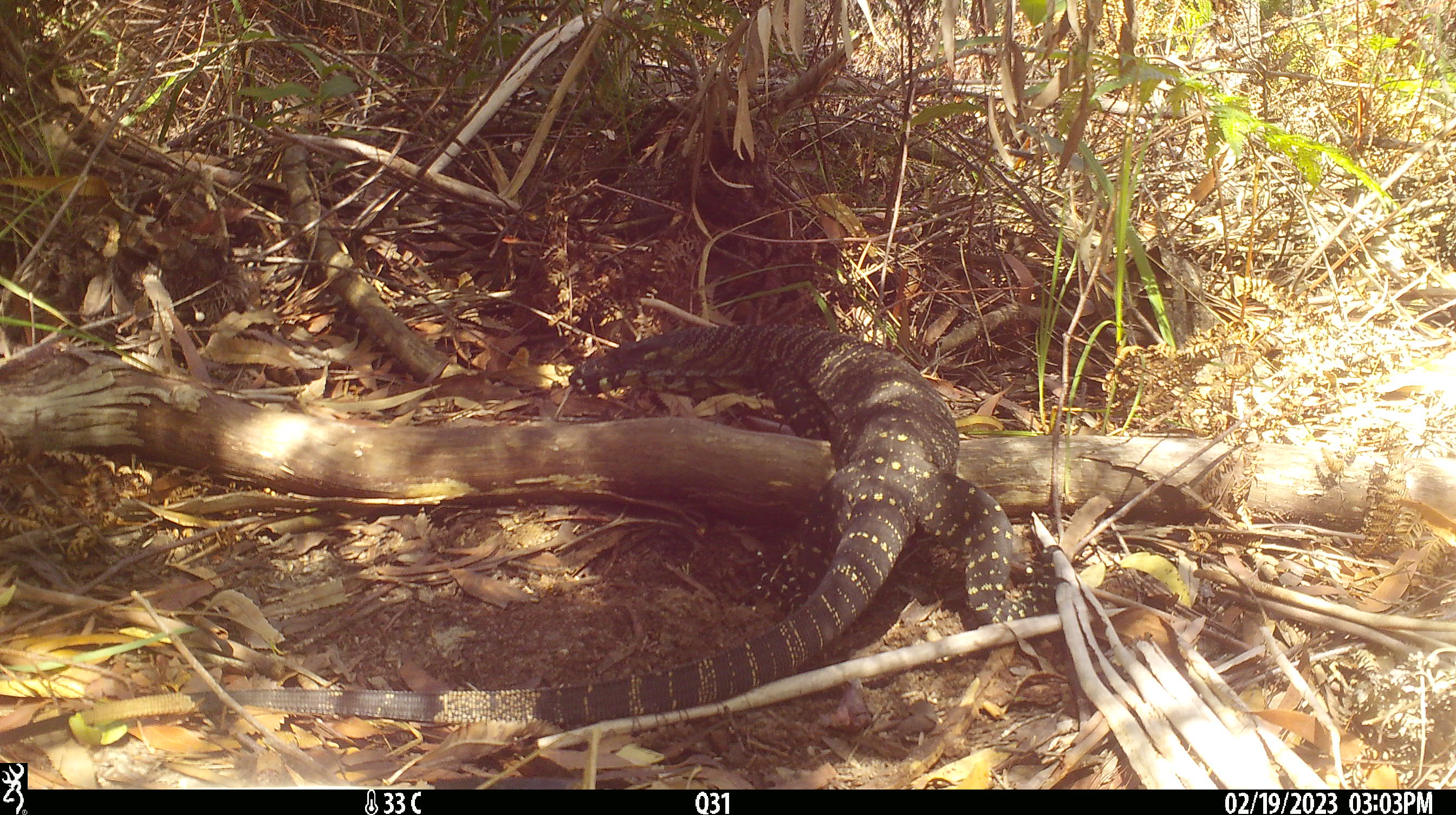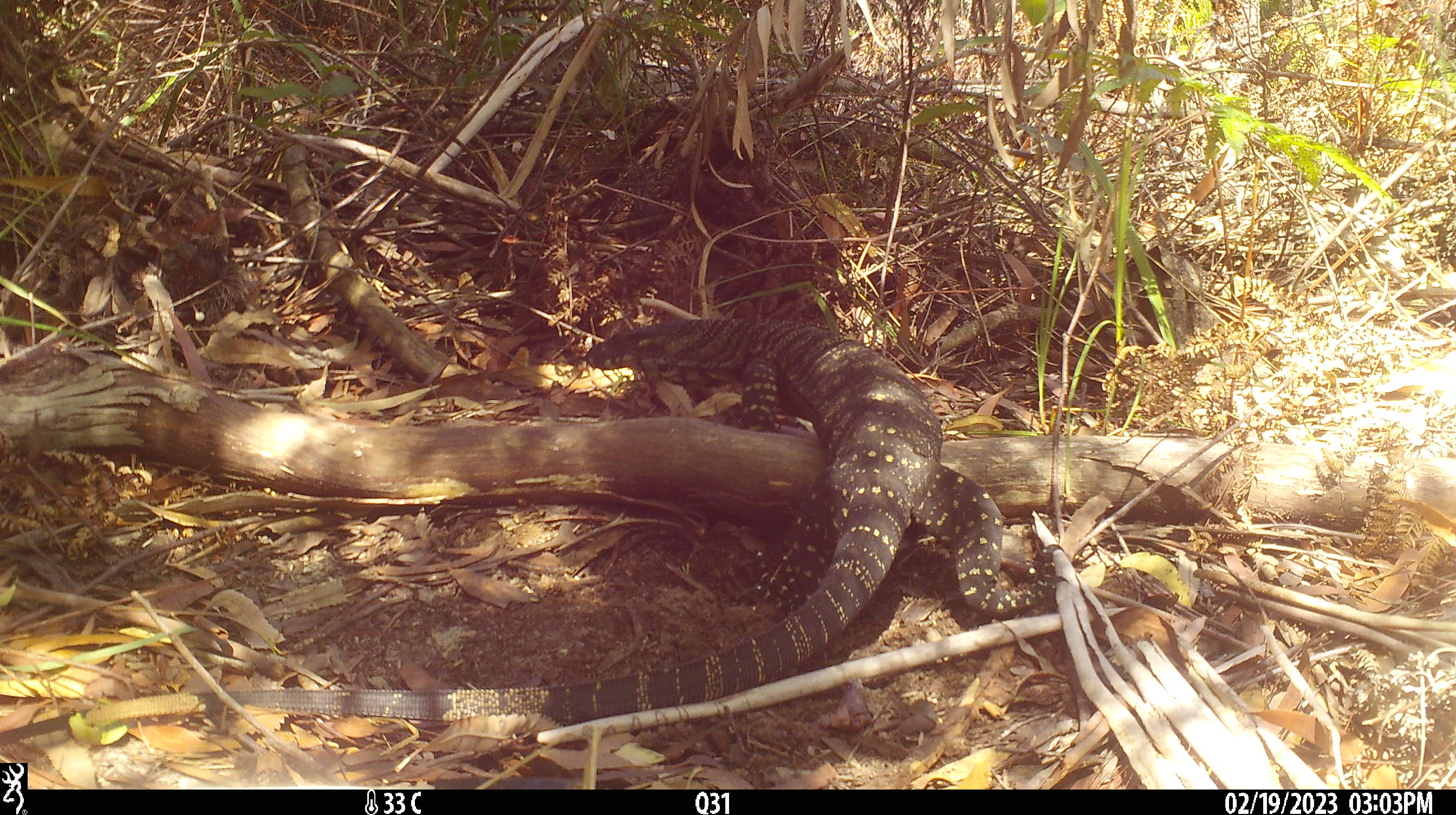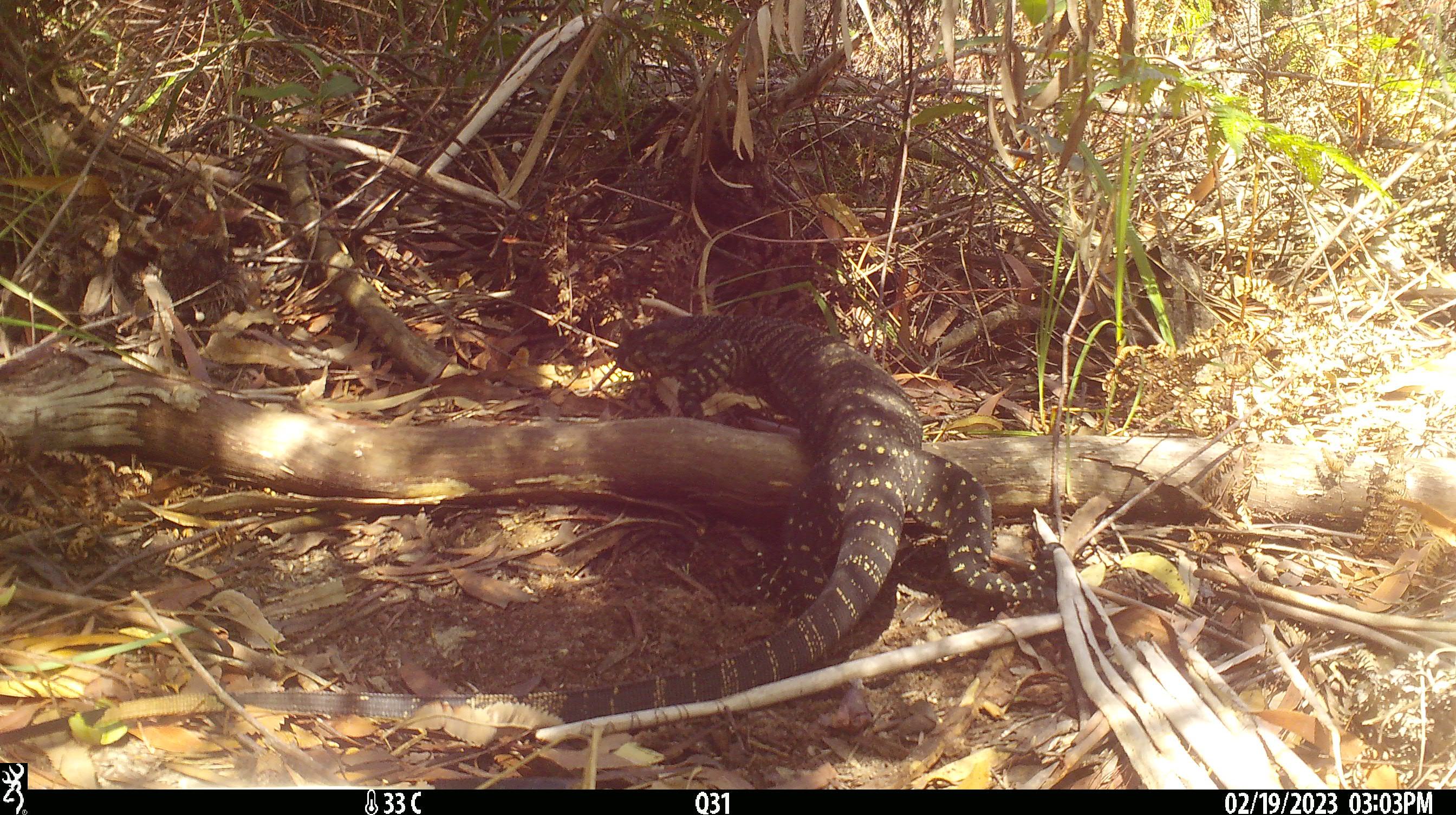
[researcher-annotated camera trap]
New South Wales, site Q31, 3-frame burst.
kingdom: Animalia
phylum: Chordata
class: Reptilia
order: Squamata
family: Varanidae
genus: Varanus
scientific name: Varanus varius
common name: lace monitor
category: goanna